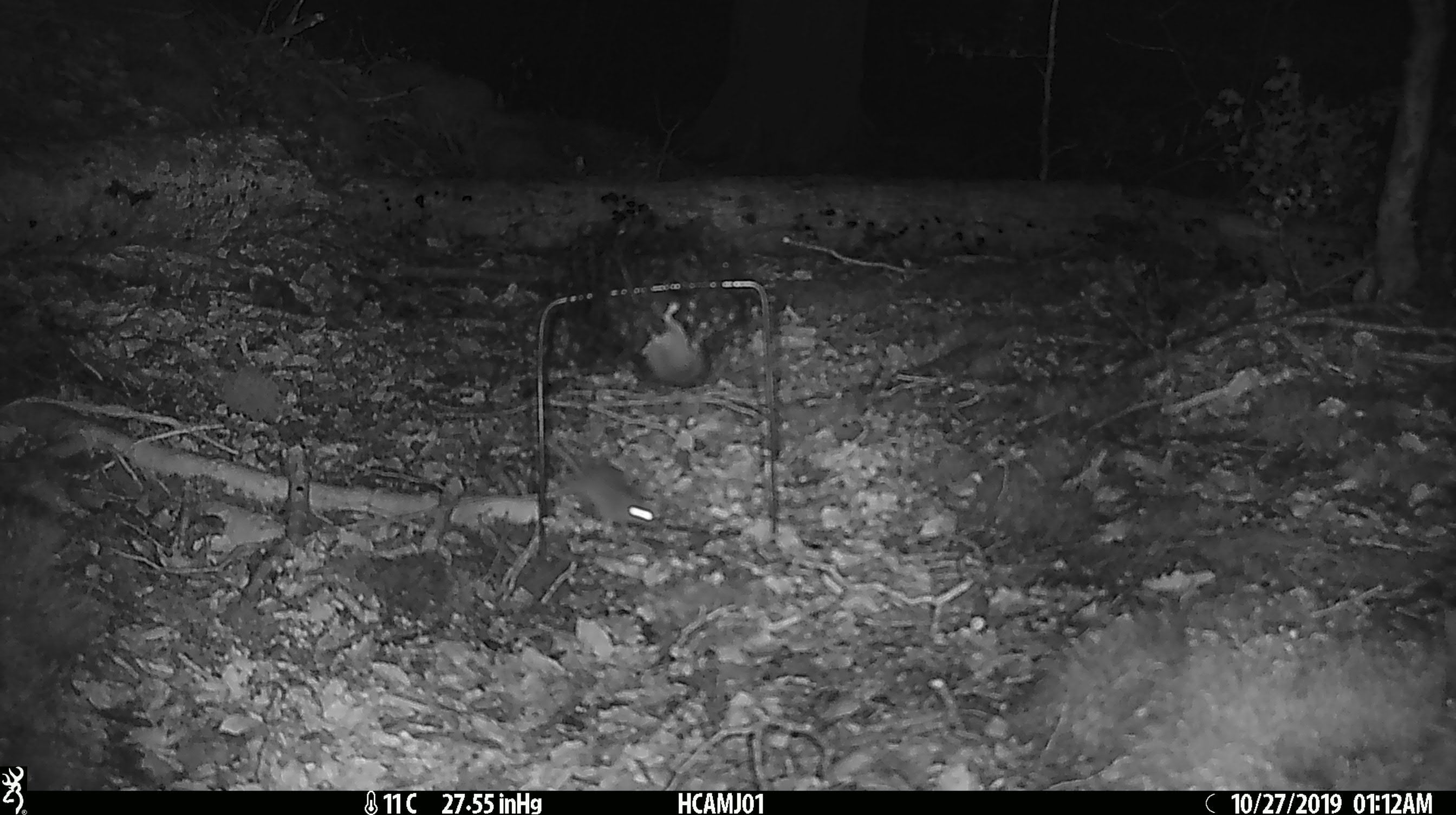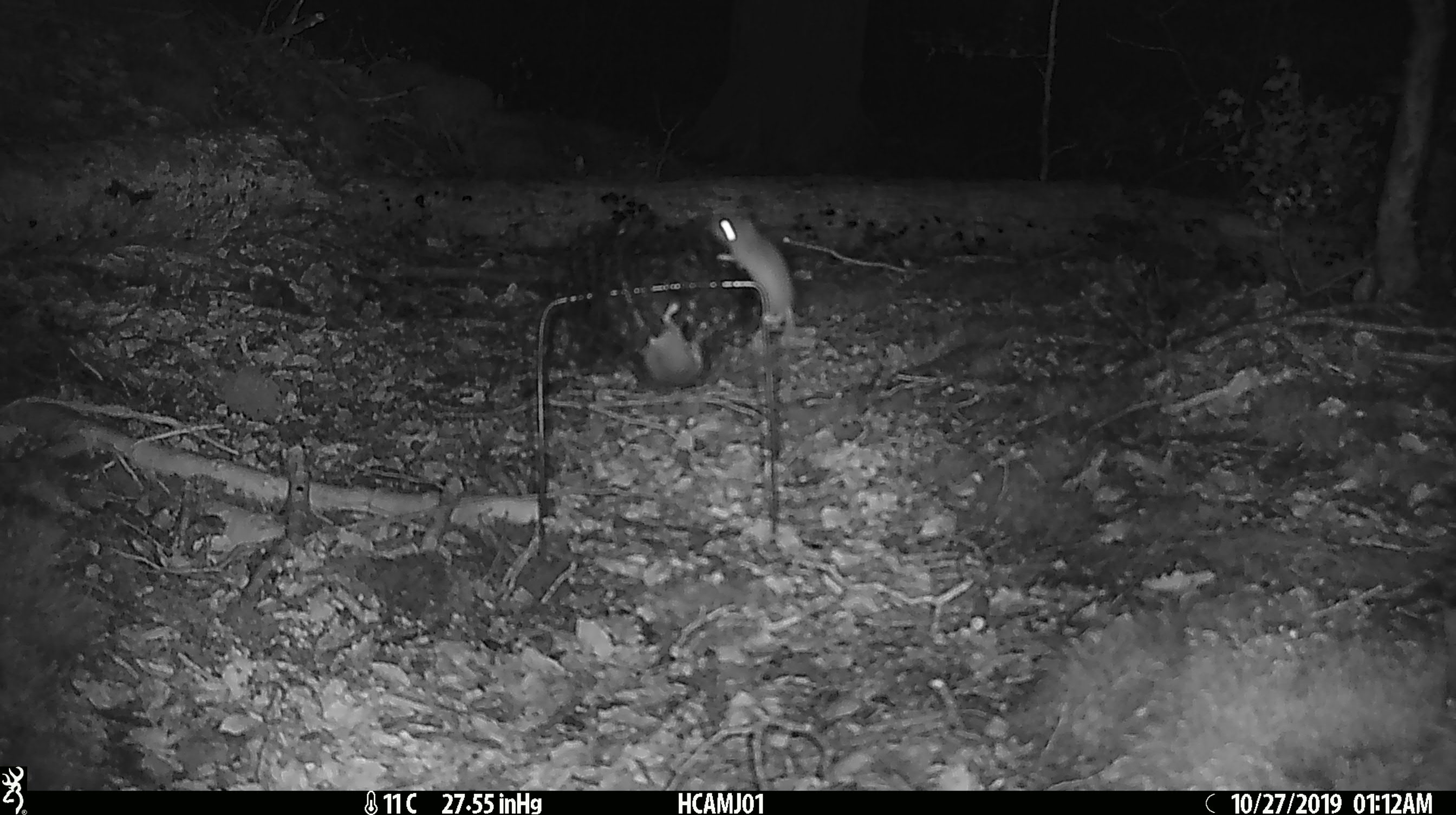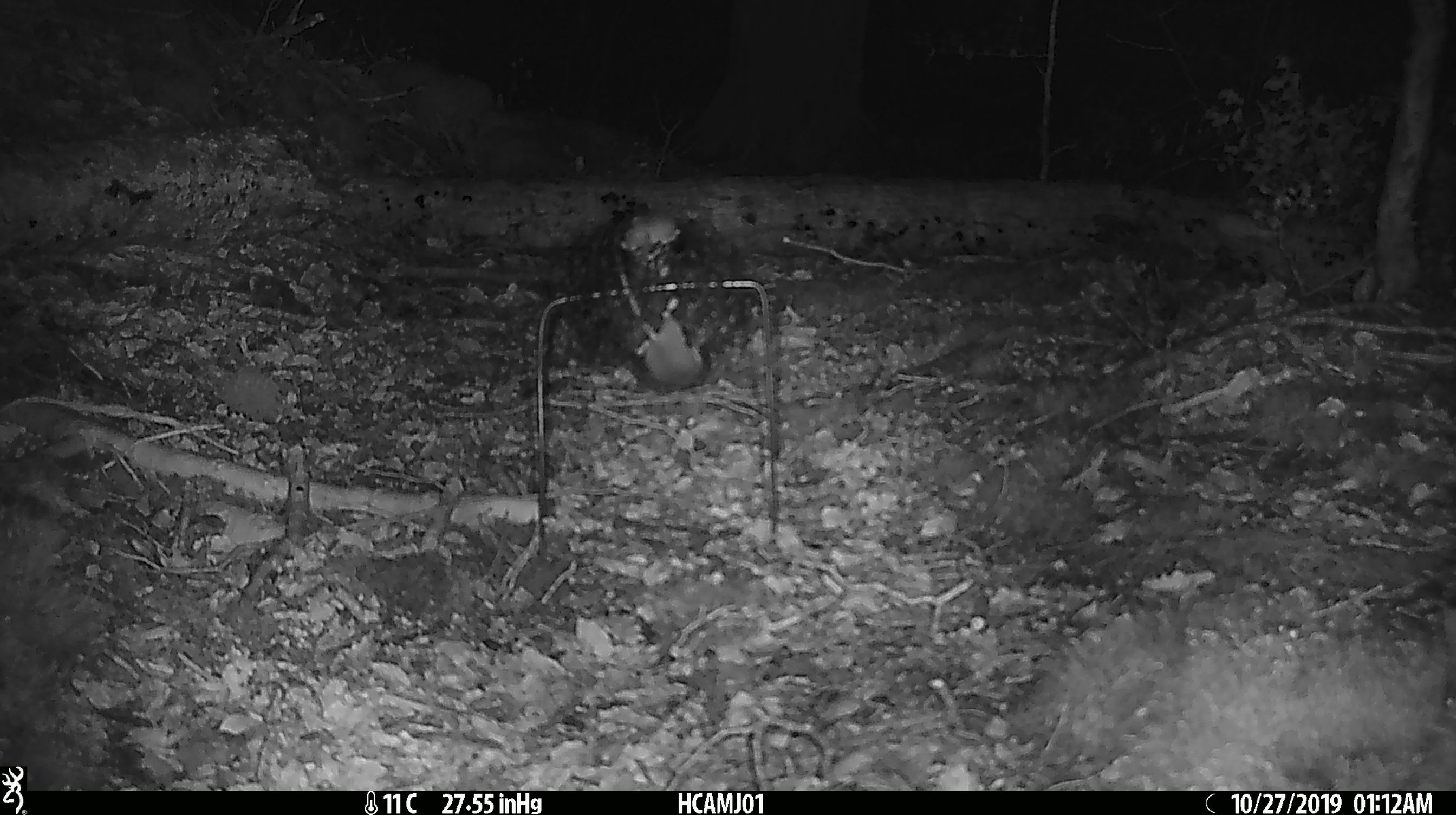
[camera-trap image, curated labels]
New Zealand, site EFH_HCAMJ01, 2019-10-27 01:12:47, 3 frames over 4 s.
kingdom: Animalia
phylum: Chordata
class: Mammalia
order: Rodentia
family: Muridae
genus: Mus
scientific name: Mus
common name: mouse